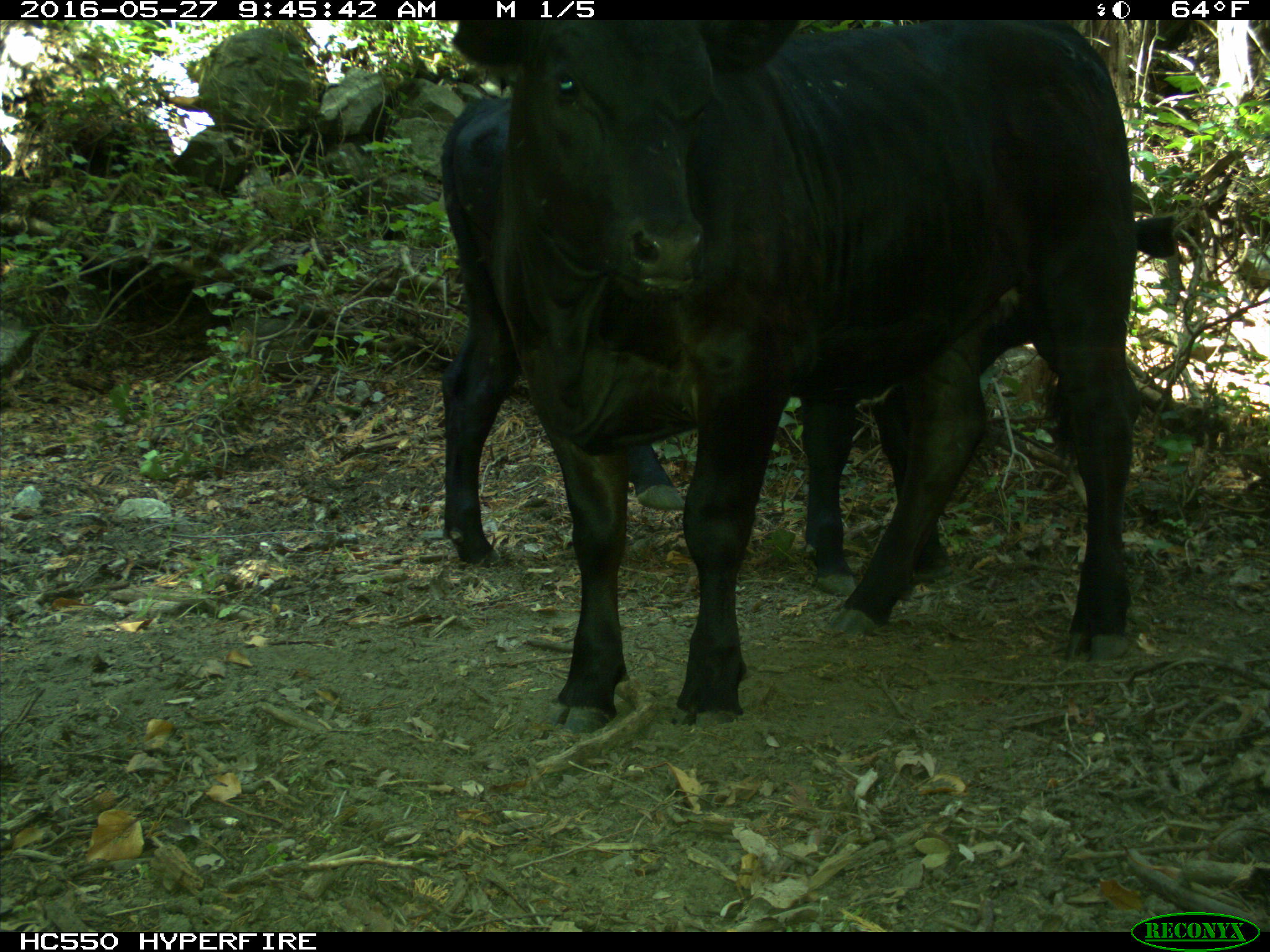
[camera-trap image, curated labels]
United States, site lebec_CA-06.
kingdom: Animalia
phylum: Chordata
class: Mammalia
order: Artiodactyla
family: Bovidae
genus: Bos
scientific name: Bos taurus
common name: domestic cow